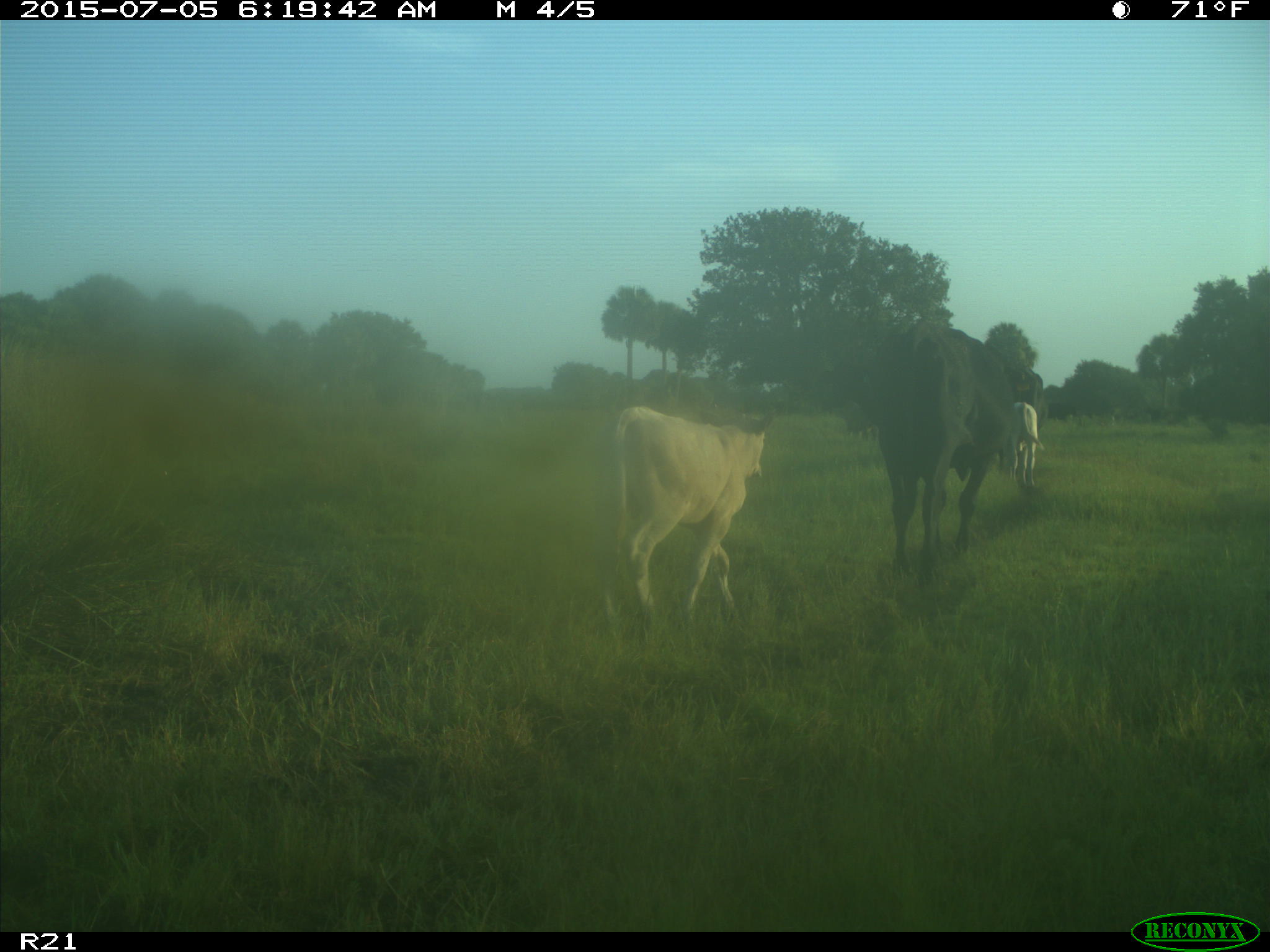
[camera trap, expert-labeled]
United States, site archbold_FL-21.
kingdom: Animalia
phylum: Chordata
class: Mammalia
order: Artiodactyla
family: Bovidae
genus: Bos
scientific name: Bos taurus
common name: domestic cow